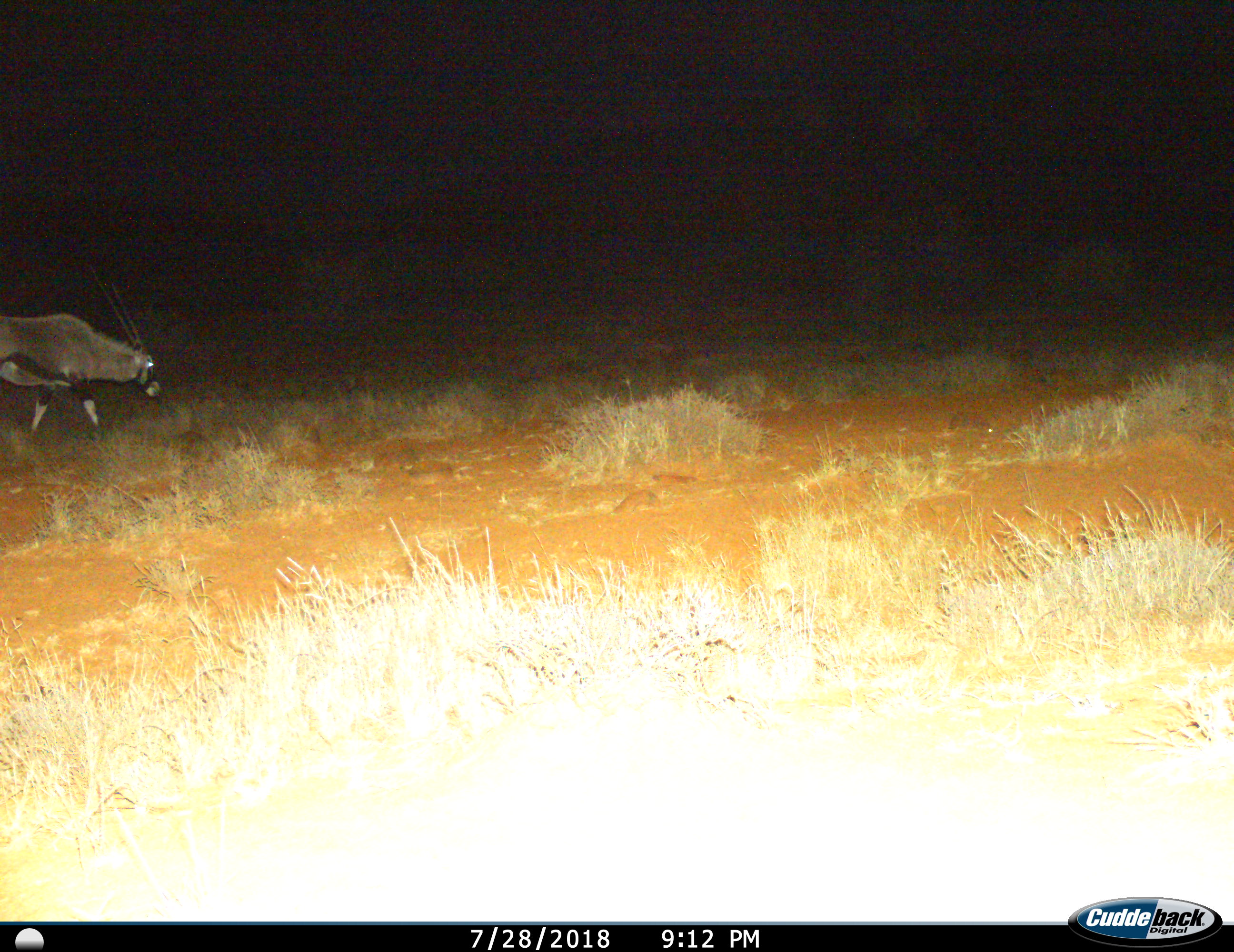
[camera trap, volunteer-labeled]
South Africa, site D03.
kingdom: Animalia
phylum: Chordata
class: Mammalia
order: Artiodactyla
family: Bovidae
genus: Oryx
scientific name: Oryx gazella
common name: gemsbok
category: gemsbokoryx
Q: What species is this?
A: Gemsbokoryx (gemsbok) (Oryx gazella).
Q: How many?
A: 1.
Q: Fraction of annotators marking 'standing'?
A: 40%.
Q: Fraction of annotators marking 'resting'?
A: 0%.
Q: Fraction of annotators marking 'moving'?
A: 50%.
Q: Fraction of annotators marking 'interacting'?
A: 0%.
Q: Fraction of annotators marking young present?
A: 0%.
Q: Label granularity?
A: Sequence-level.